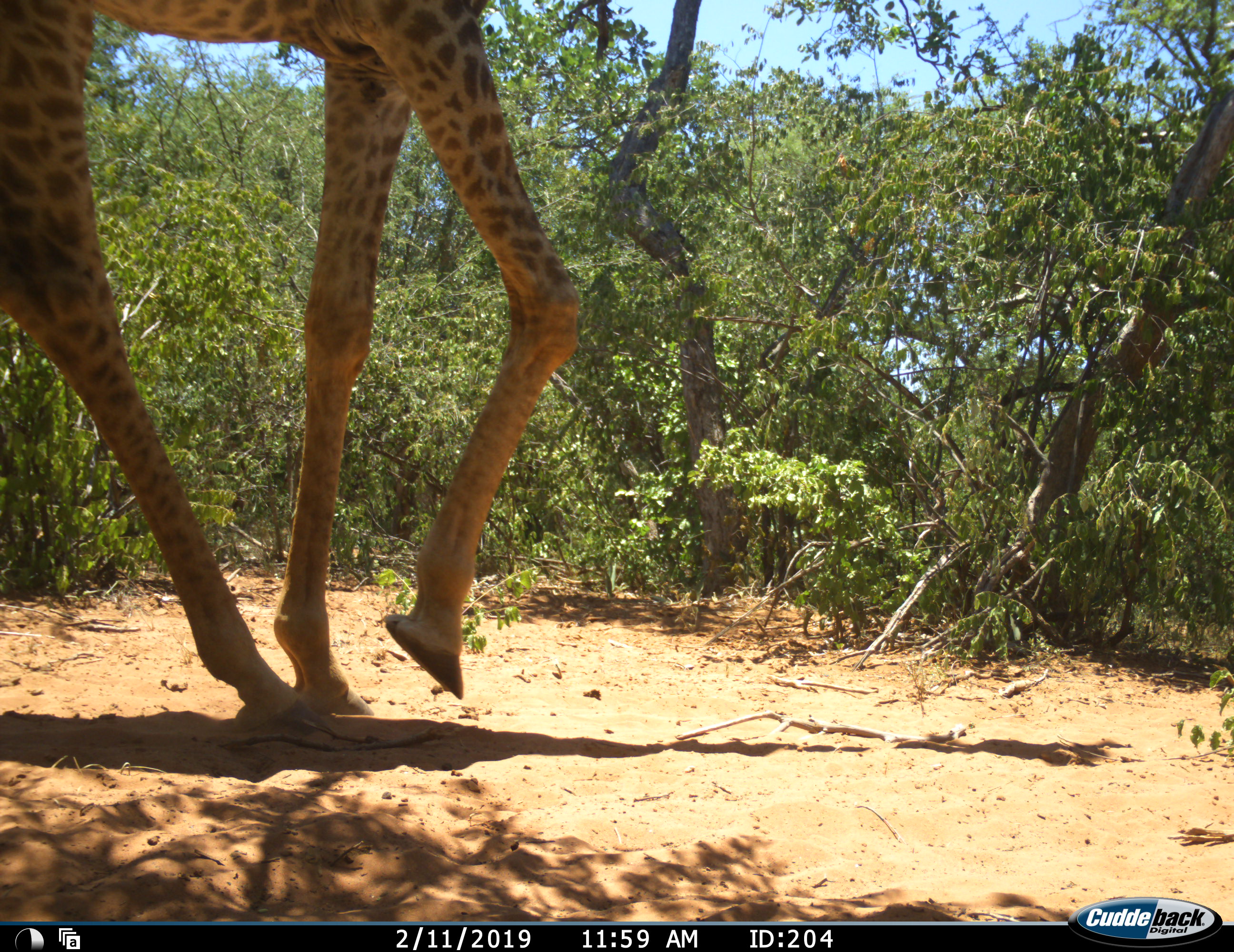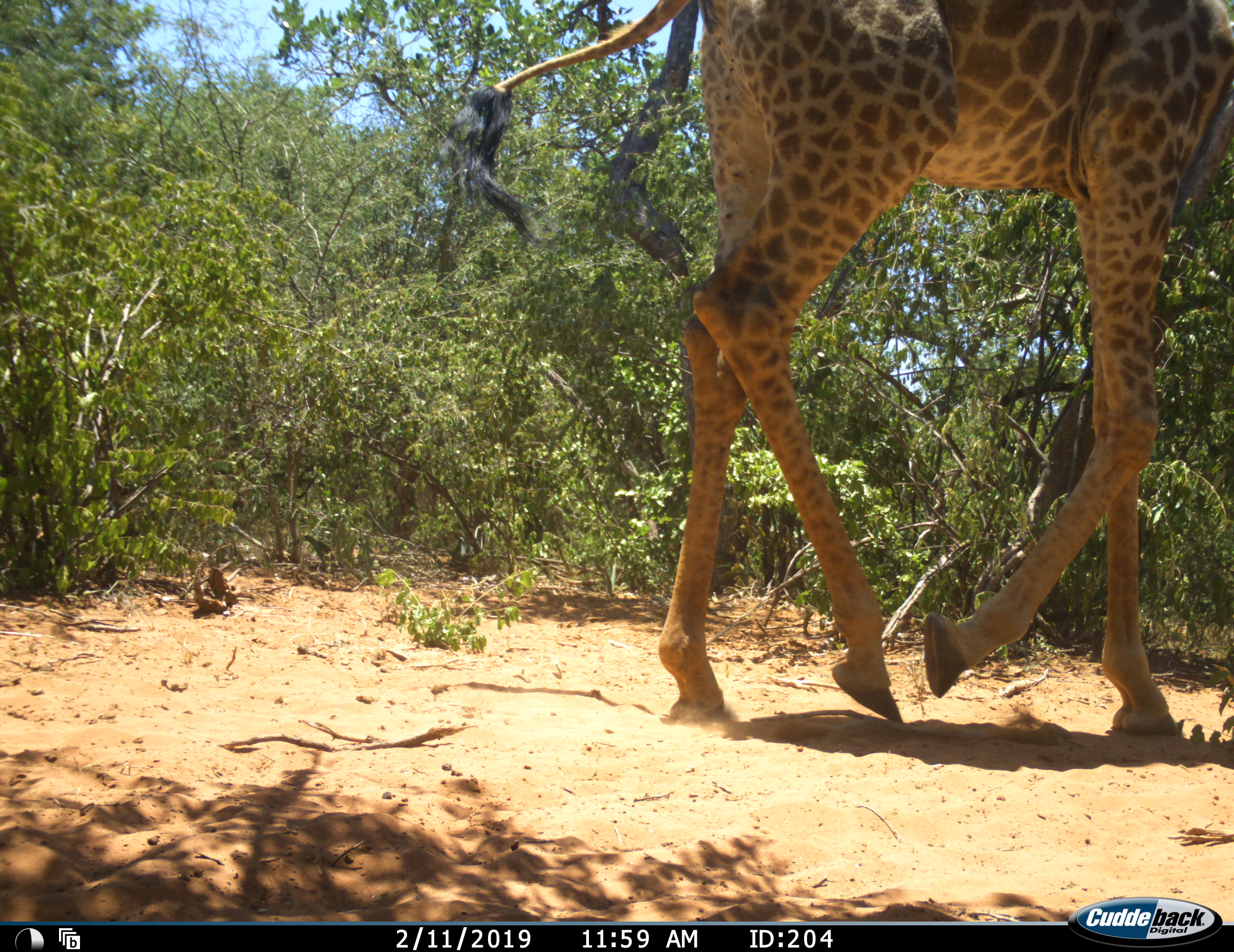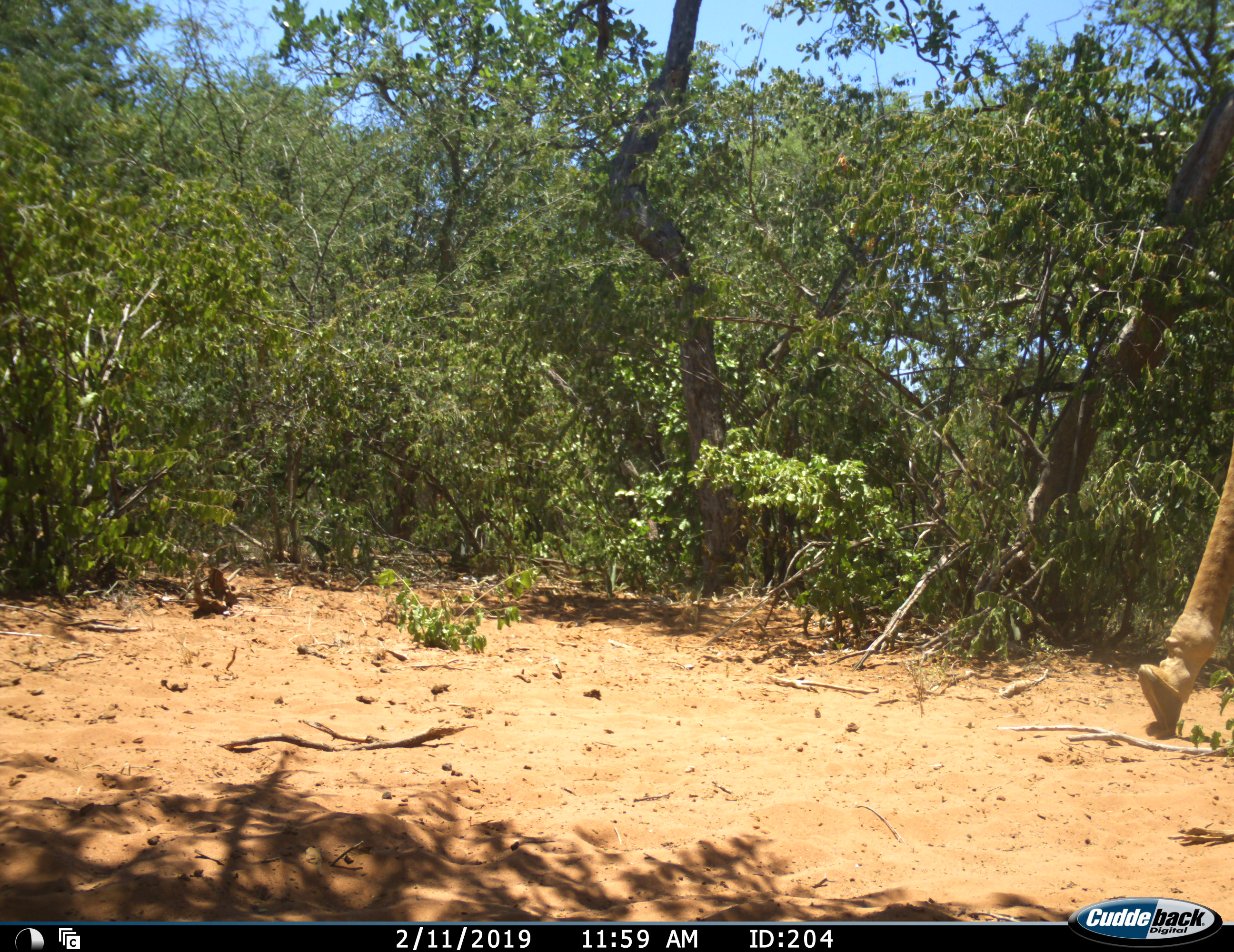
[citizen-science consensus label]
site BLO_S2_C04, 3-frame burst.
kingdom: Animalia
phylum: Chordata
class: Mammalia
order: Artiodactyla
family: Giraffidae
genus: Giraffa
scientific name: Giraffa camelopardalis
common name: giraffe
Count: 1.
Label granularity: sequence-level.